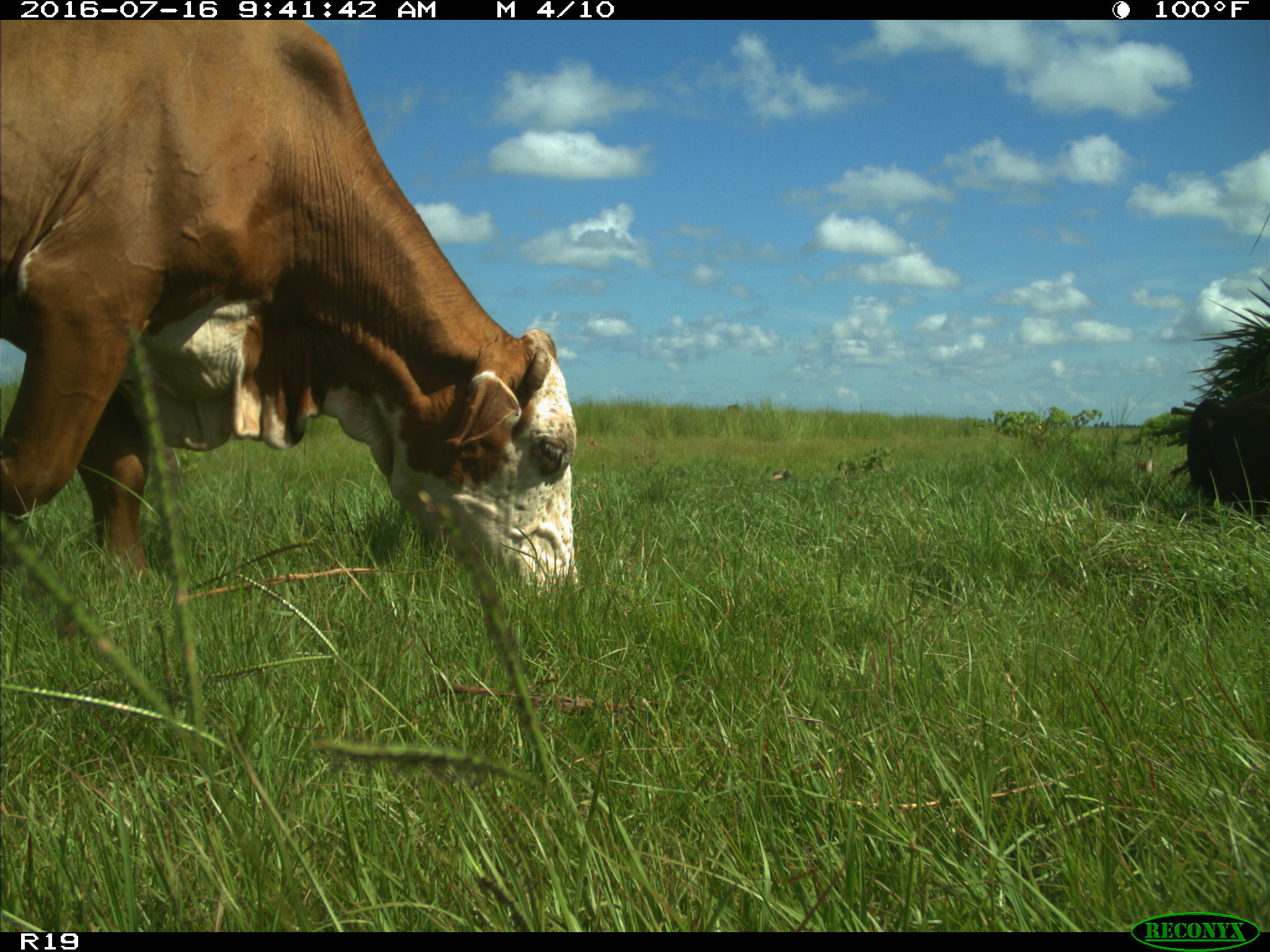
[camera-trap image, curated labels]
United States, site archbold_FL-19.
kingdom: Animalia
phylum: Chordata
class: Mammalia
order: Artiodactyla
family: Bovidae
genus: Bos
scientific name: Bos taurus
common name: domestic cow